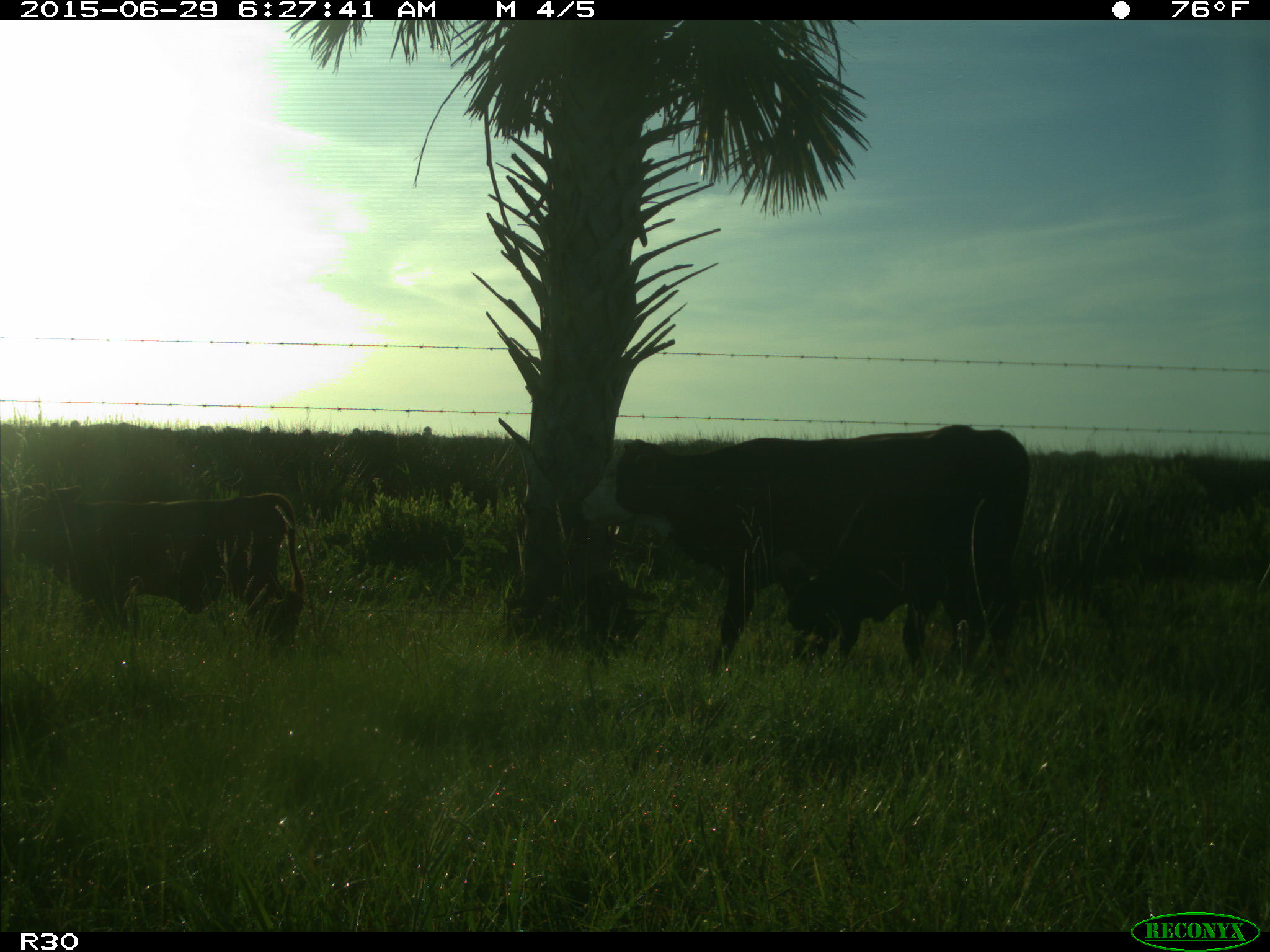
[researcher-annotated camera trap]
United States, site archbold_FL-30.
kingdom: Animalia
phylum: Chordata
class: Mammalia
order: Artiodactyla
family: Bovidae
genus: Bos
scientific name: Bos taurus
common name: domestic cow